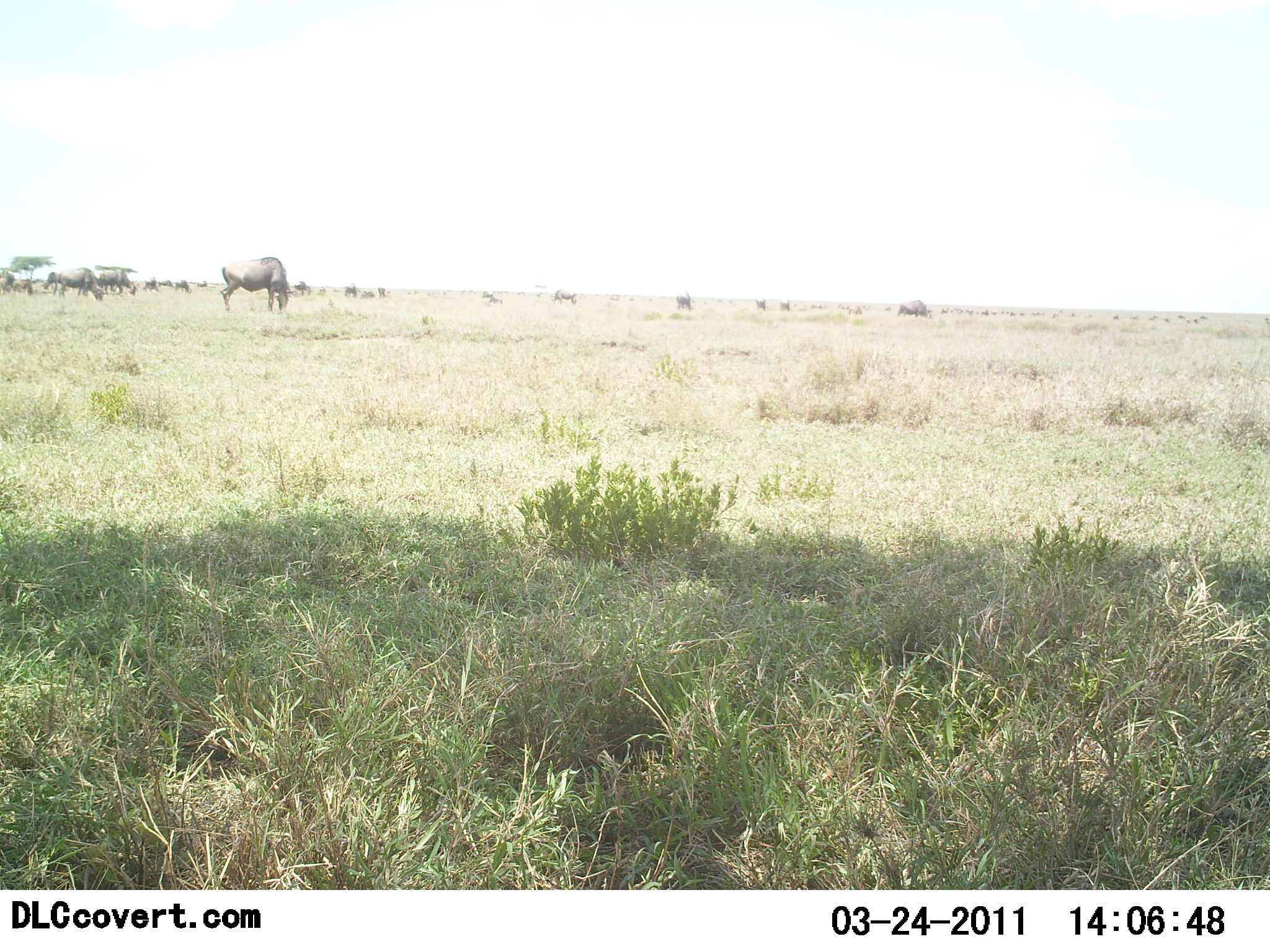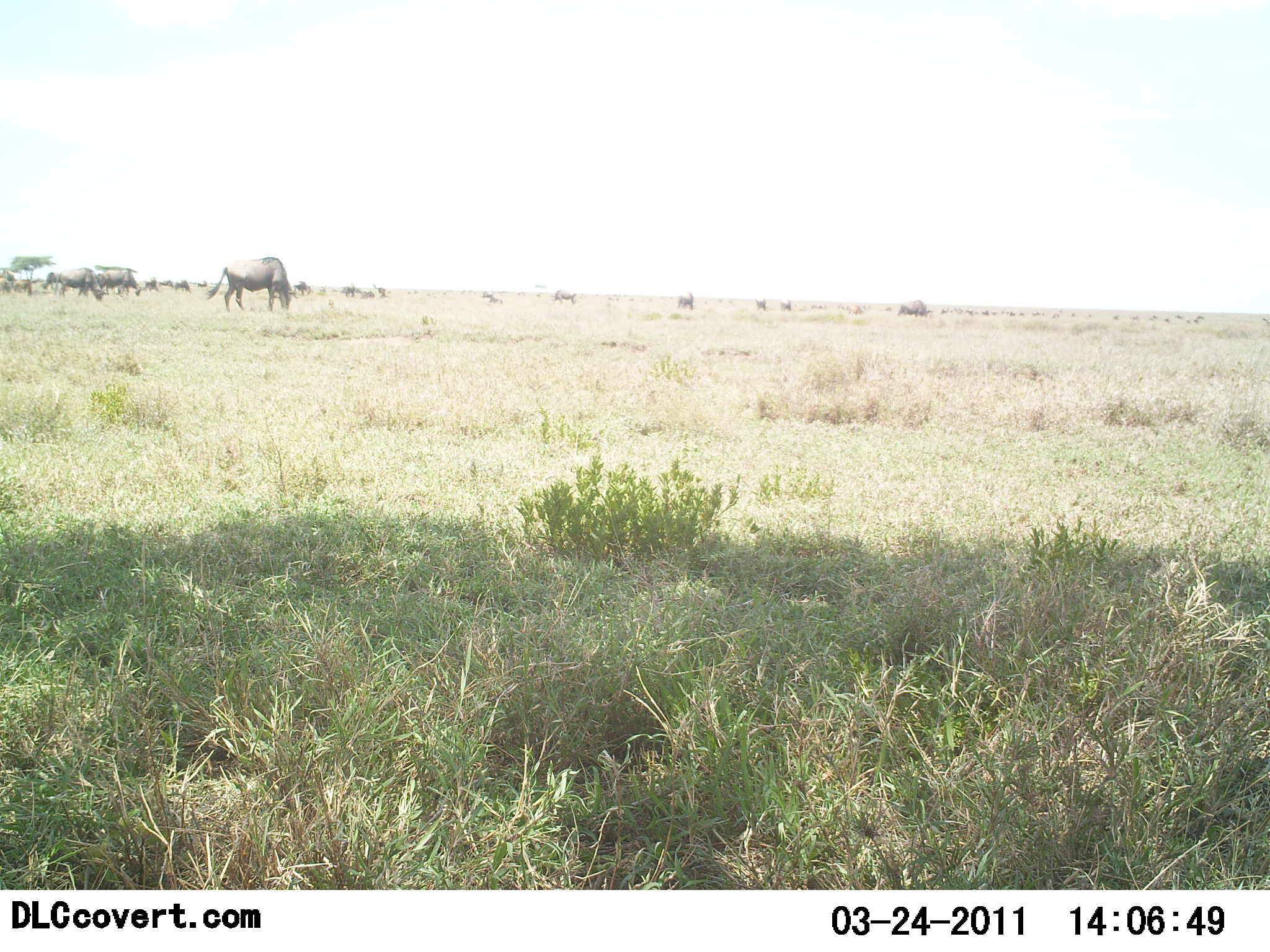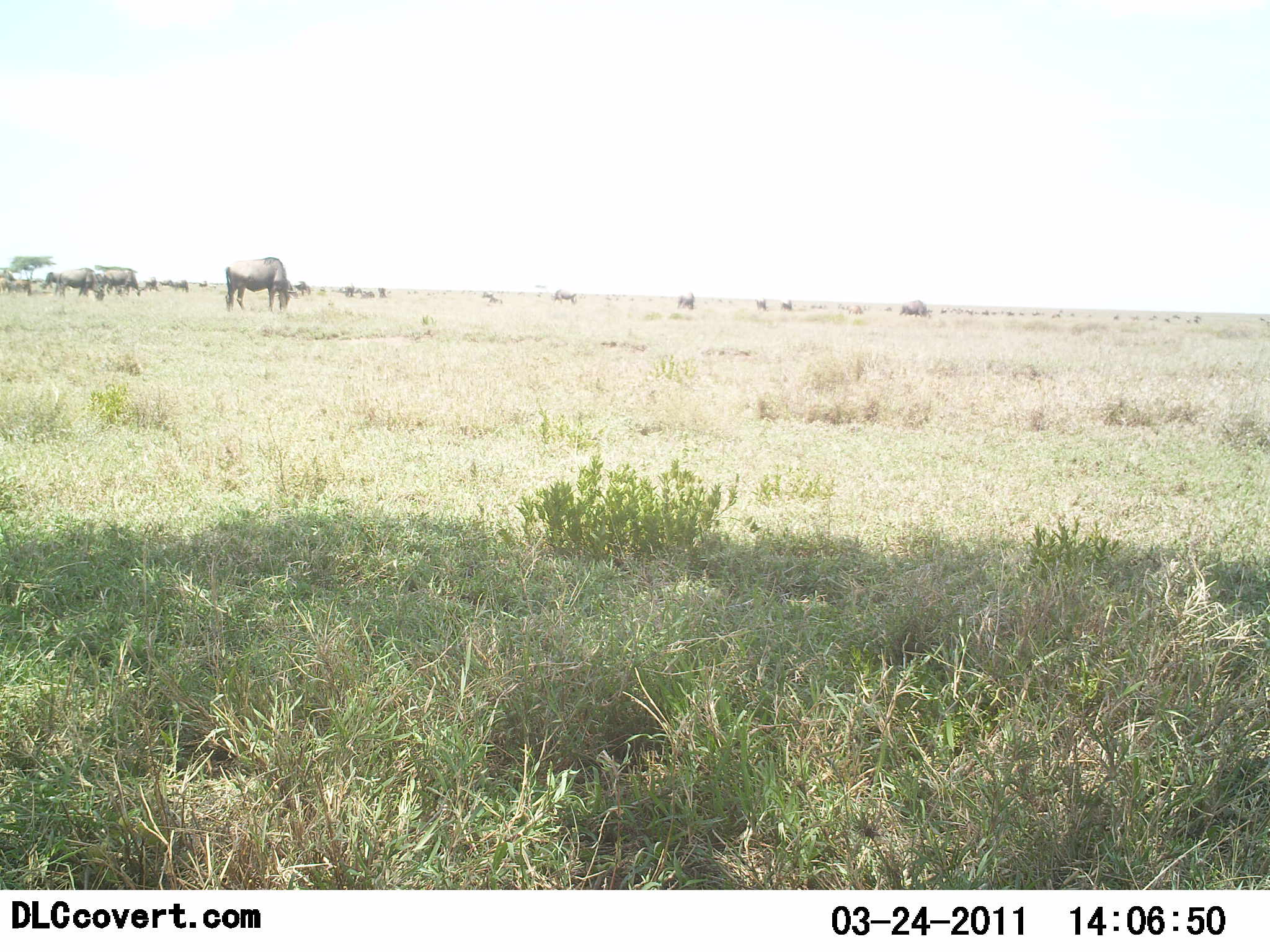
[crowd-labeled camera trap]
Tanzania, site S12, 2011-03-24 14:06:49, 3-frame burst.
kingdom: Animalia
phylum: Chordata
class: Mammalia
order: Artiodactyla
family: Bovidae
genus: Connochaetes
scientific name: Connochaetes taurinus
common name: blue wildebeest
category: wildebeest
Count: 11-50.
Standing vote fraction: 55%.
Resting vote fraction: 0%.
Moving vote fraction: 9%.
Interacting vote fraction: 0%.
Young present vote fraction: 0%.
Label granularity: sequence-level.